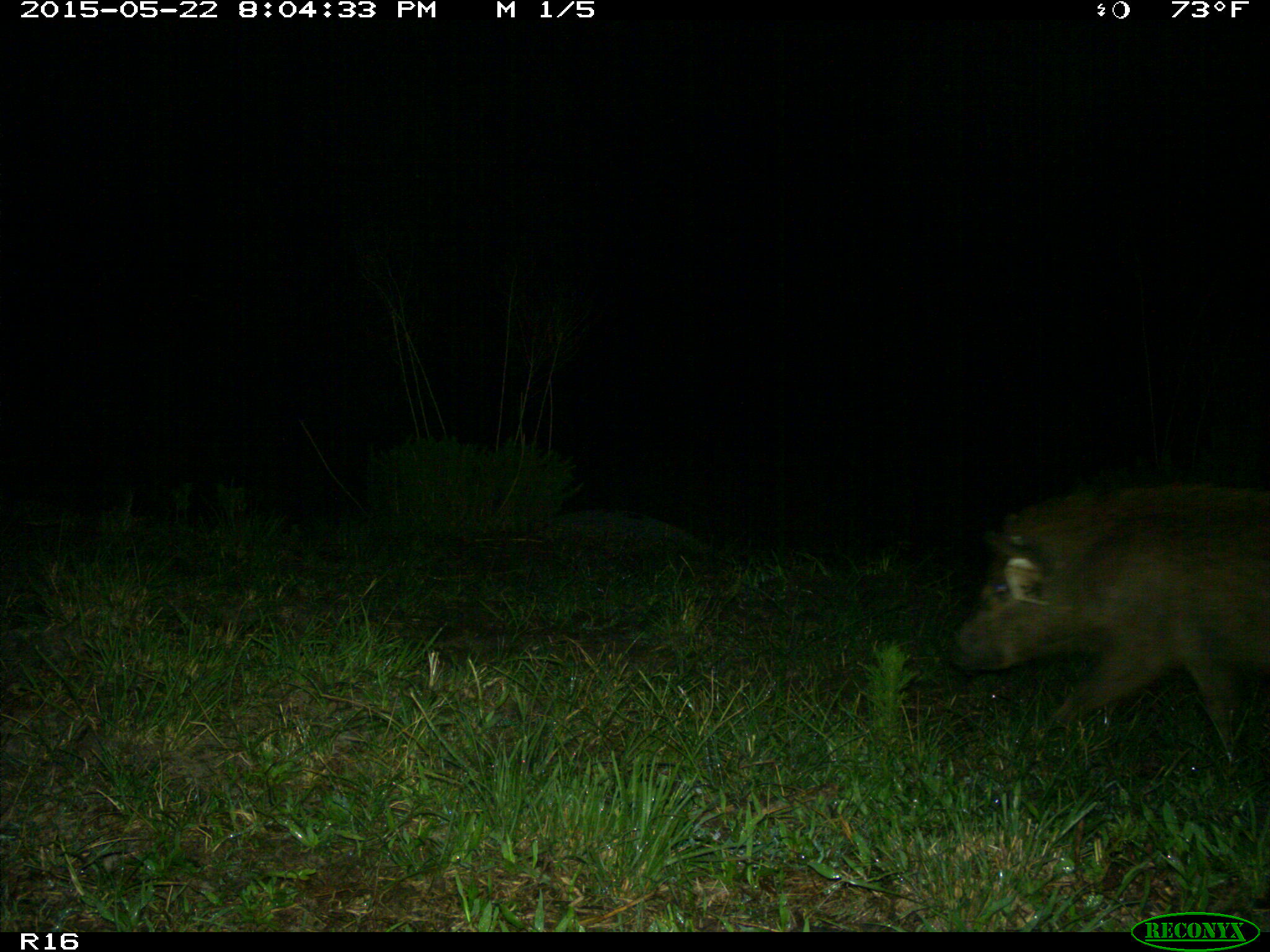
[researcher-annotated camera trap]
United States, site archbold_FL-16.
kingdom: Animalia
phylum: Chordata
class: Mammalia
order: Artiodactyla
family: Suidae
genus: Sus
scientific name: Sus scrofa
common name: wild boar